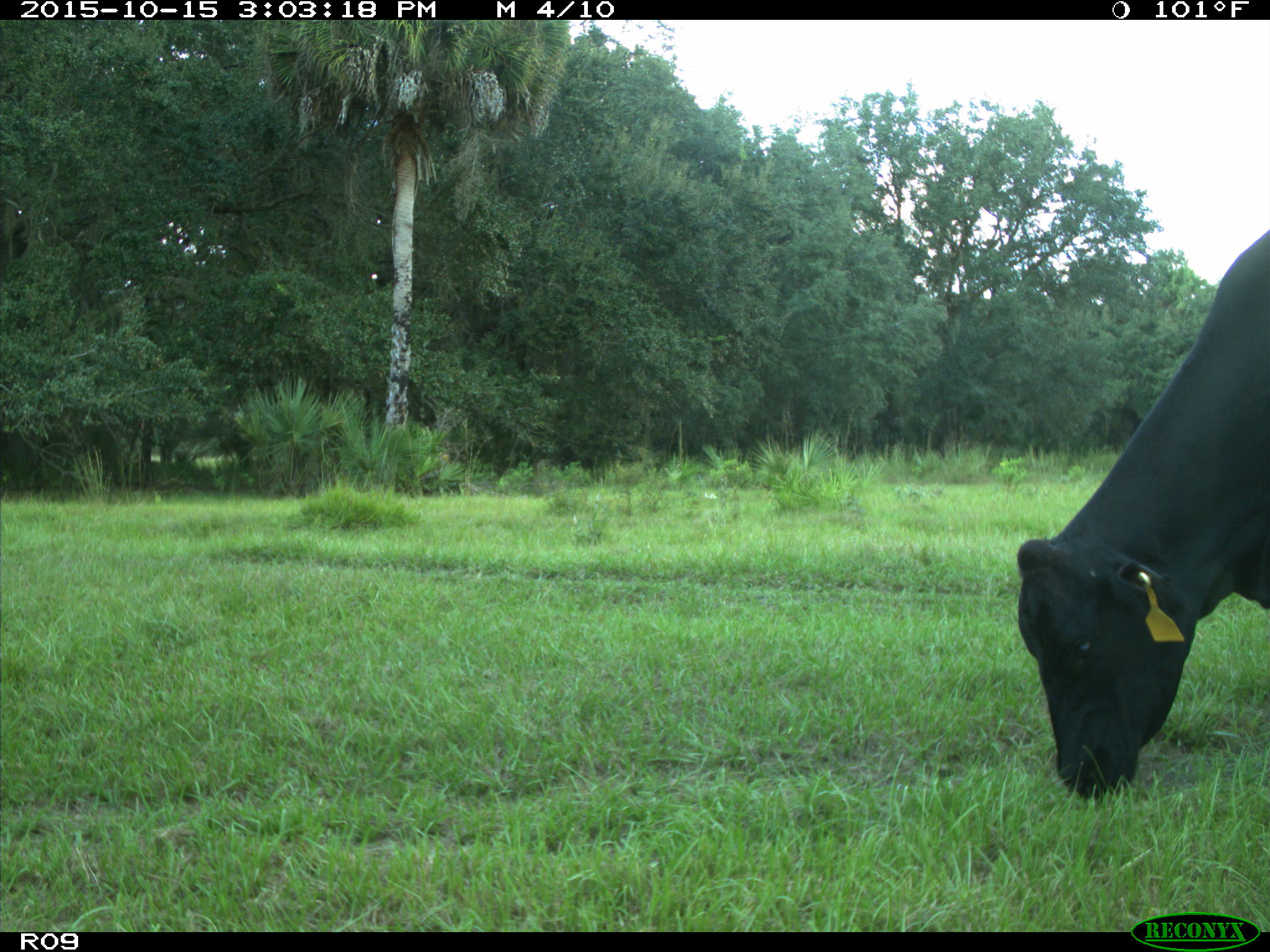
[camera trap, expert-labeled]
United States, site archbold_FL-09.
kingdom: Animalia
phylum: Chordata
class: Mammalia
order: Artiodactyla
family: Bovidae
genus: Bos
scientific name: Bos taurus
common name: domestic cow